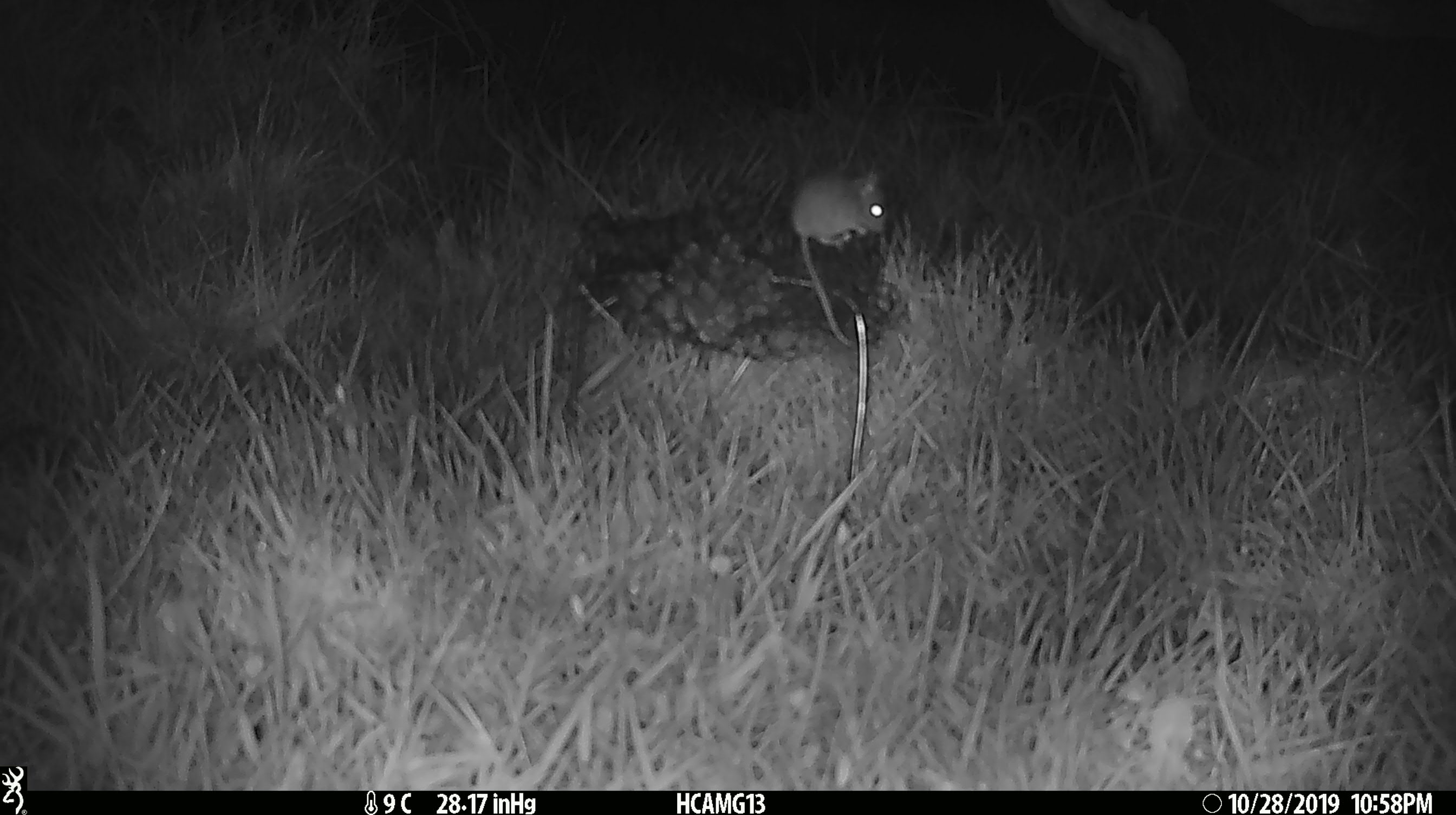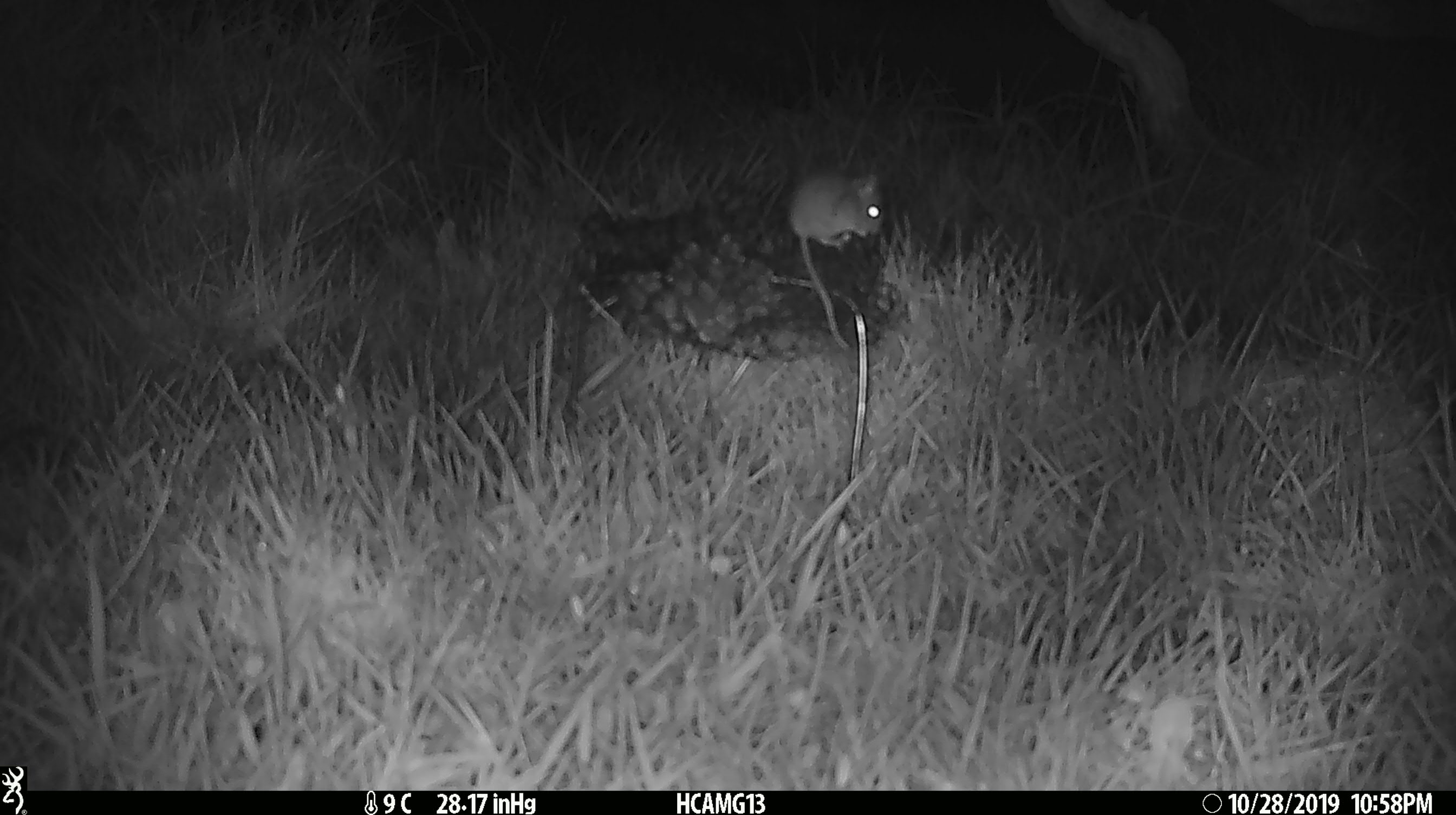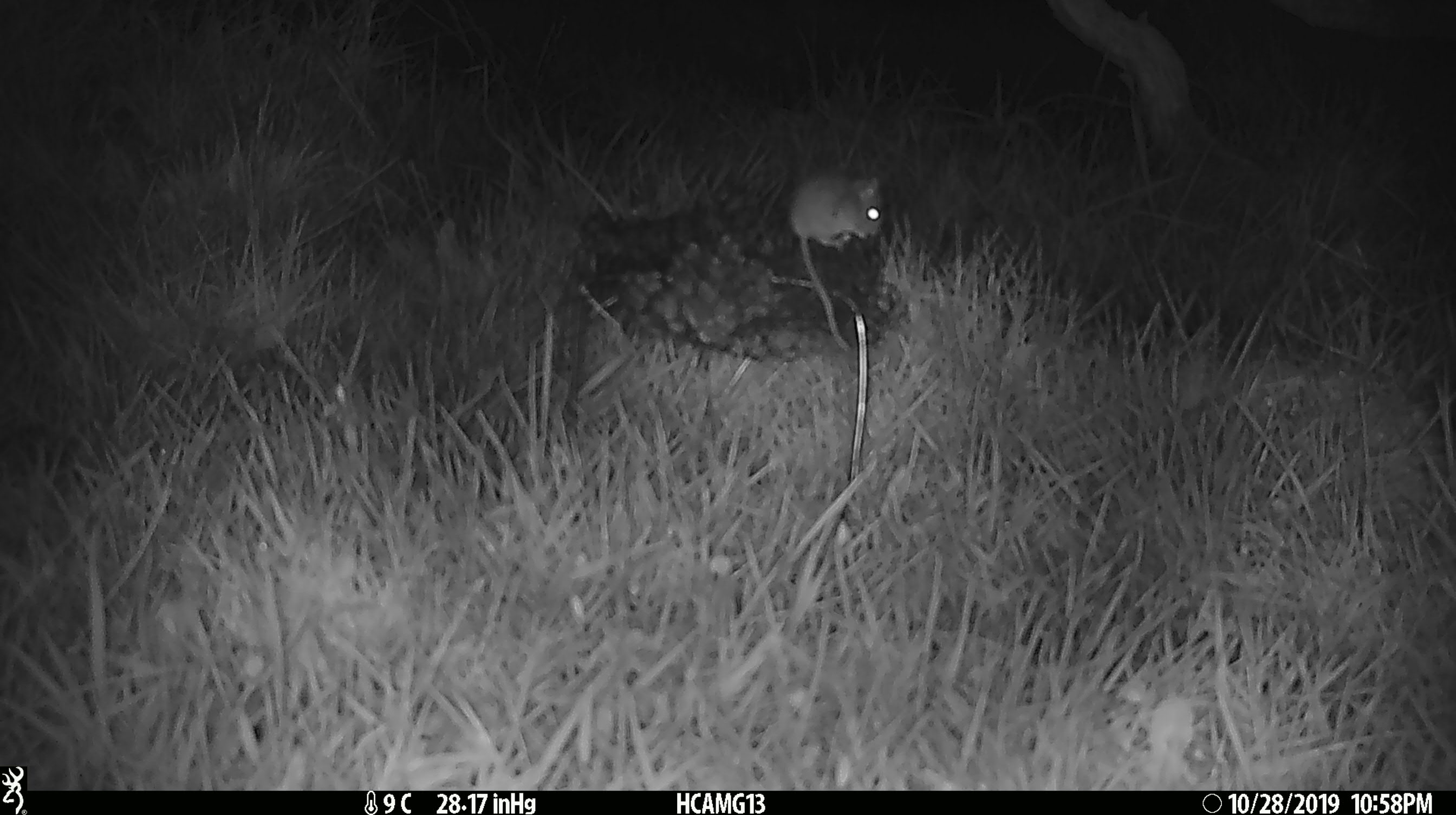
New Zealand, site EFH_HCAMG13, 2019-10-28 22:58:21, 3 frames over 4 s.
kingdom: Animalia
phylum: Chordata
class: Mammalia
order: Rodentia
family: Muridae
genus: Mus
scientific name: Mus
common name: mouse